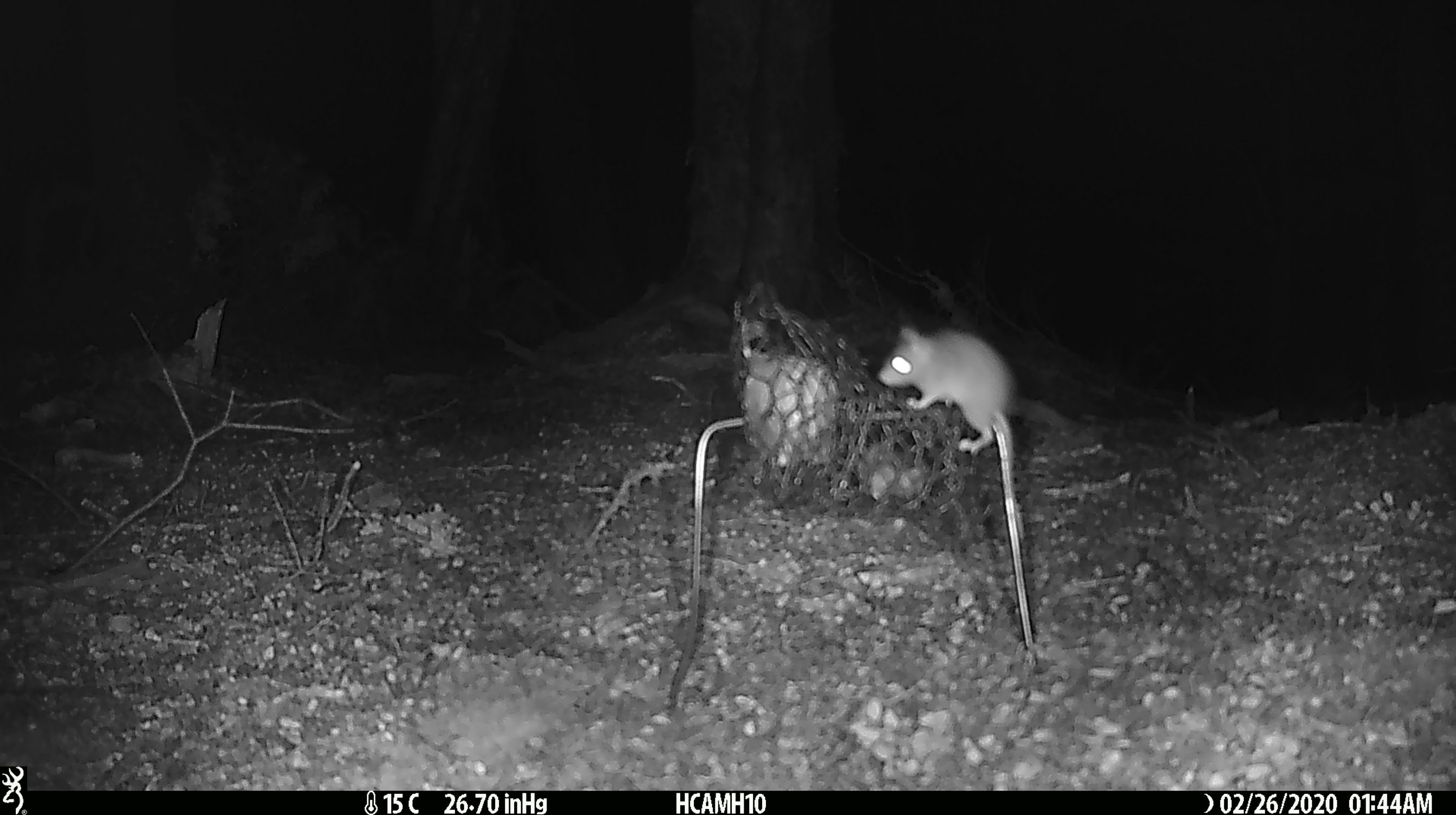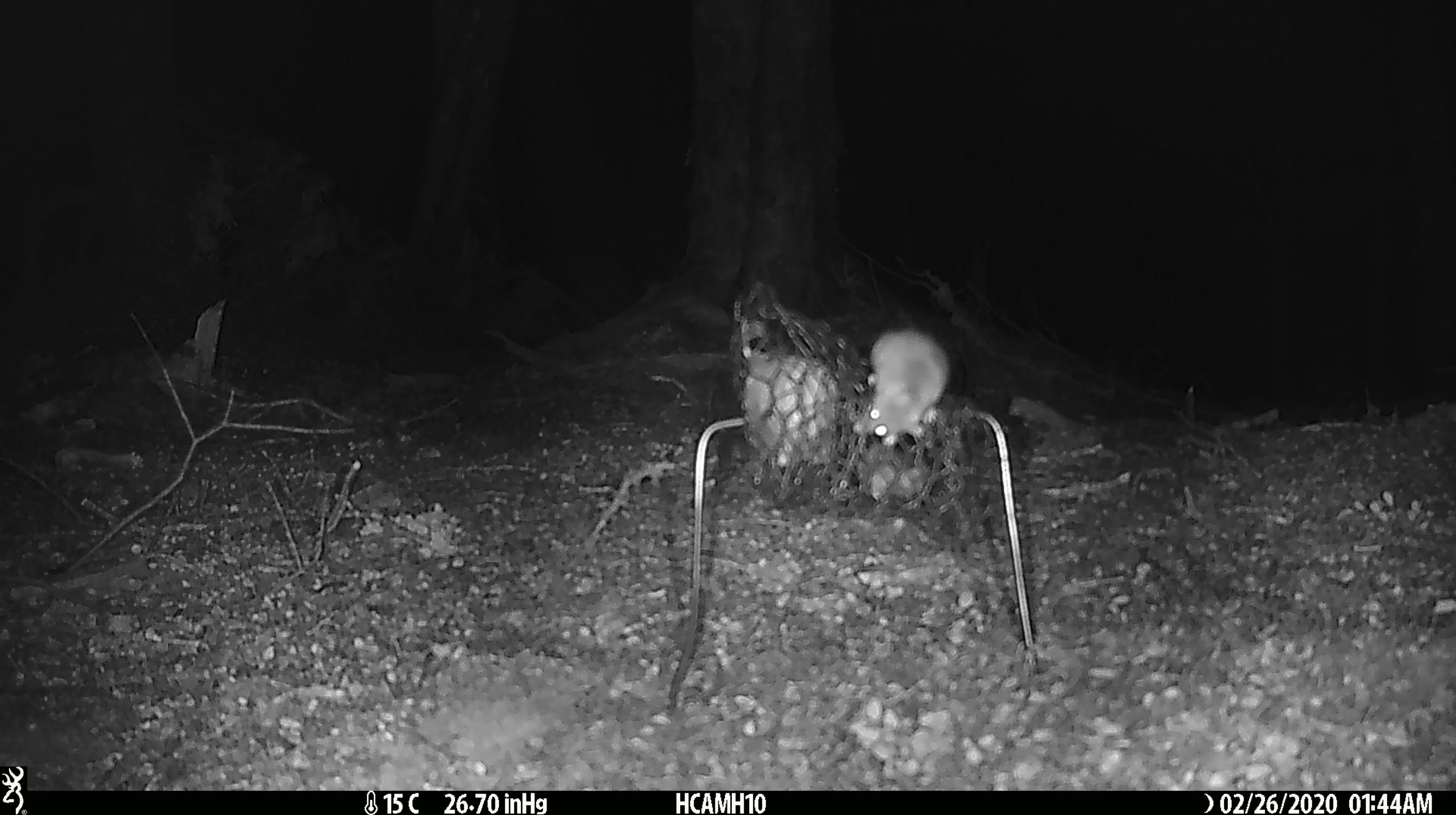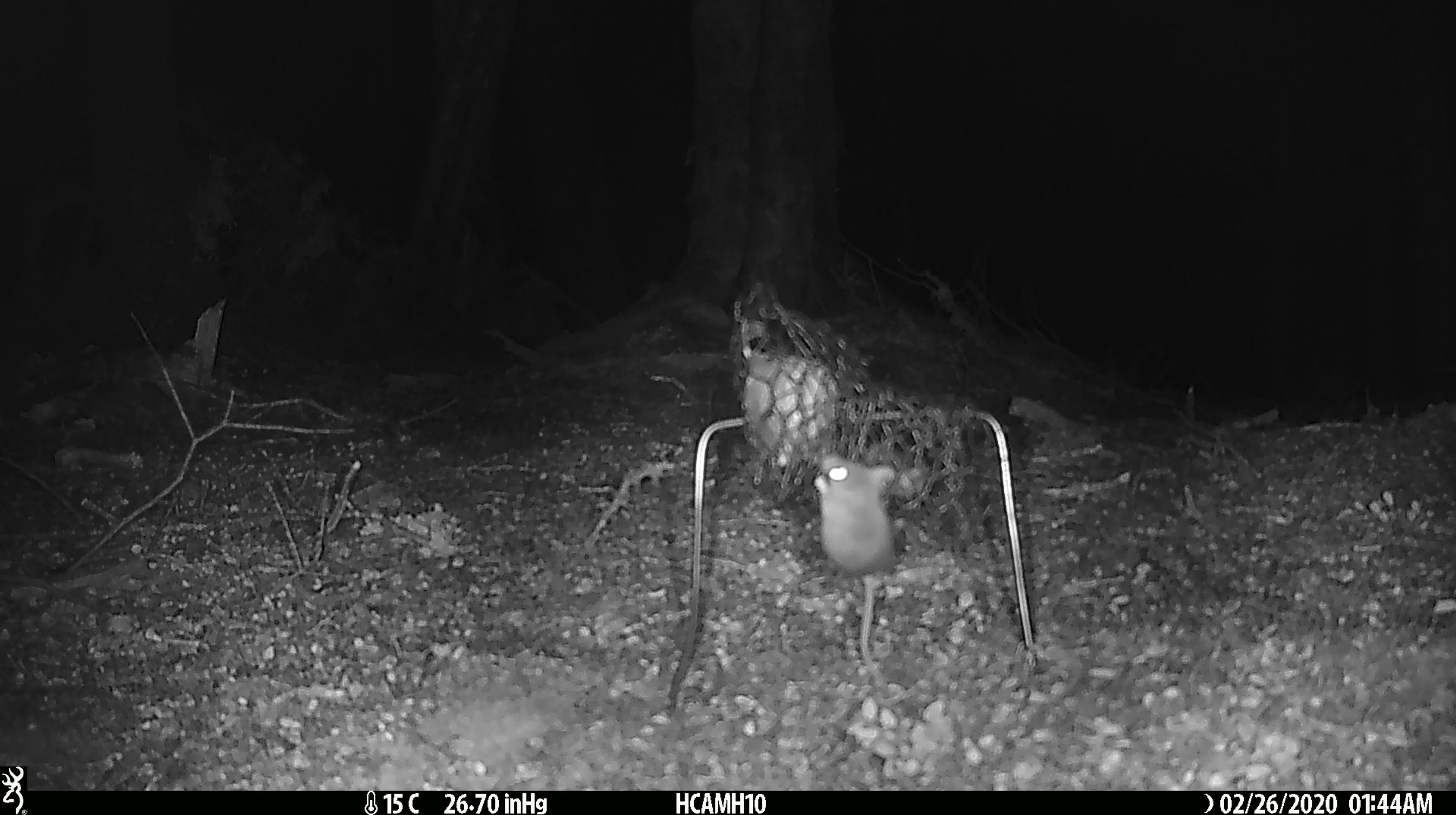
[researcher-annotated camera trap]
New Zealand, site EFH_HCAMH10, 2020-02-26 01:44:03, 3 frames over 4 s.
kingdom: Animalia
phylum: Chordata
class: Mammalia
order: Rodentia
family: Muridae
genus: Mus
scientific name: Mus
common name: mouse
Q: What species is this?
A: Mouse (Mus).